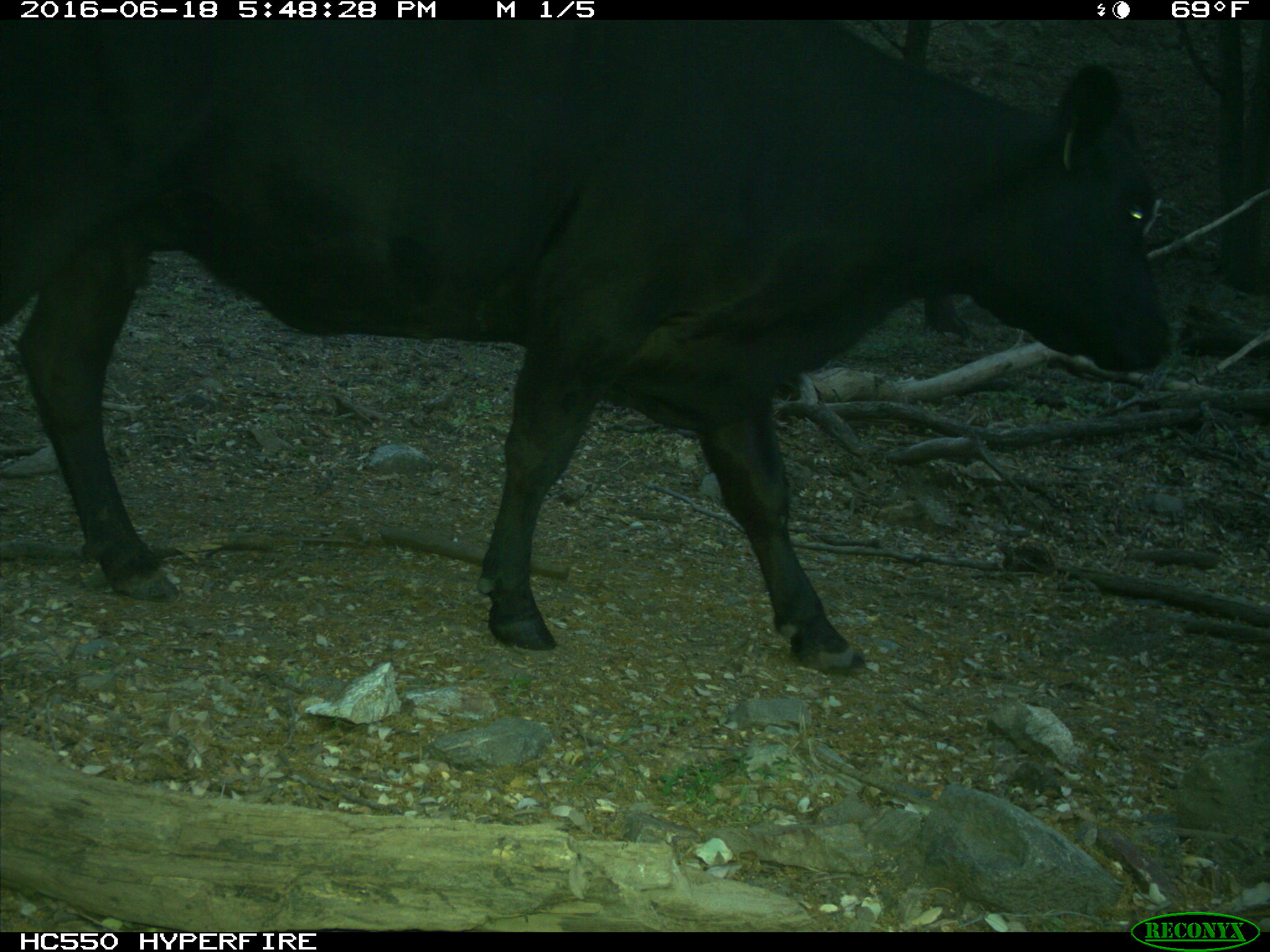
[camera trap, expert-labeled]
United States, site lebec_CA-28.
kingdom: Animalia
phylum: Chordata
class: Mammalia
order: Artiodactyla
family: Bovidae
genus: Bos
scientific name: Bos taurus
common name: domestic cow